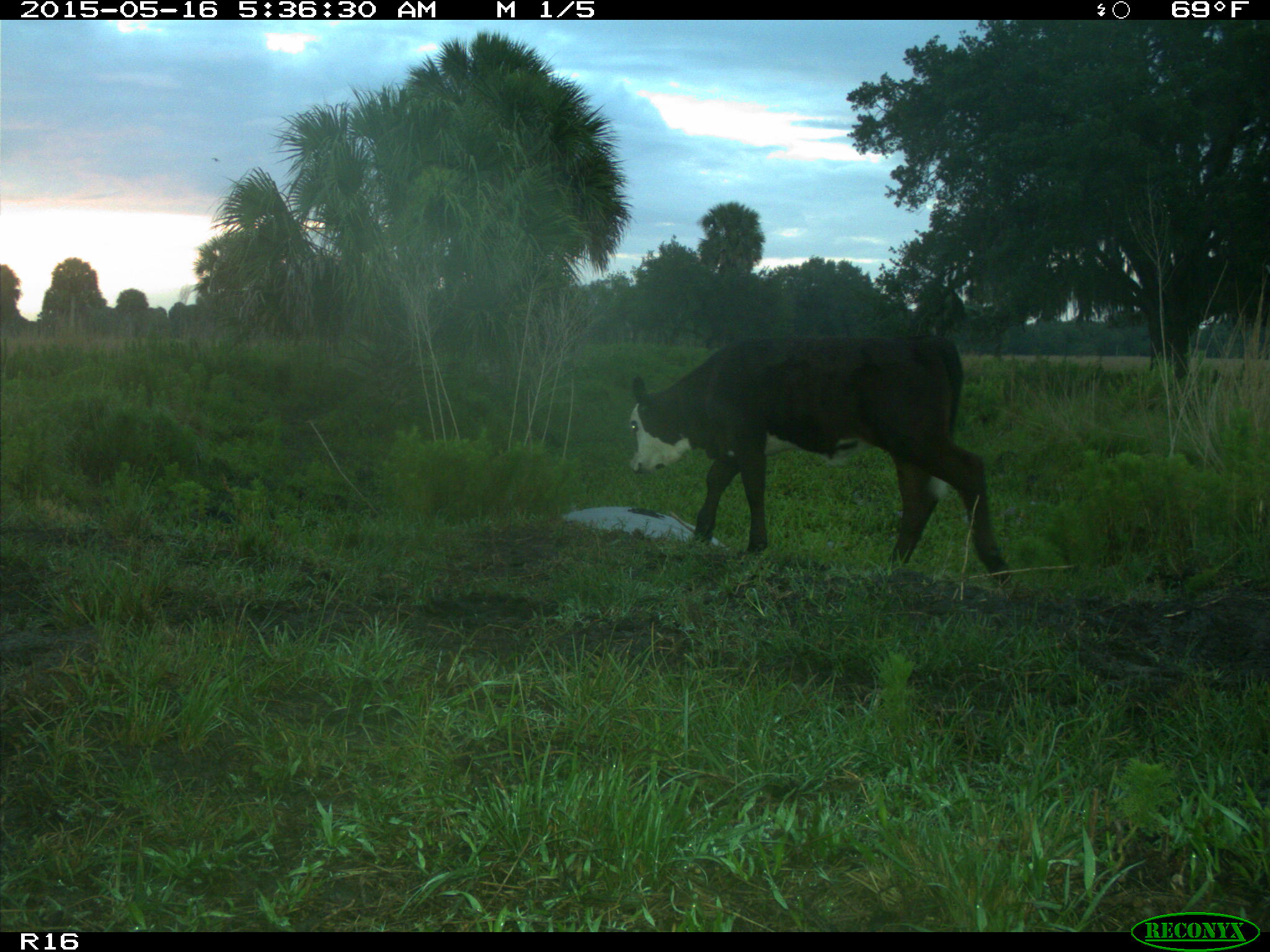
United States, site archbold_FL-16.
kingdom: Animalia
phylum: Chordata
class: Mammalia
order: Artiodactyla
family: Bovidae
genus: Bos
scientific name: Bos taurus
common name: domestic cow